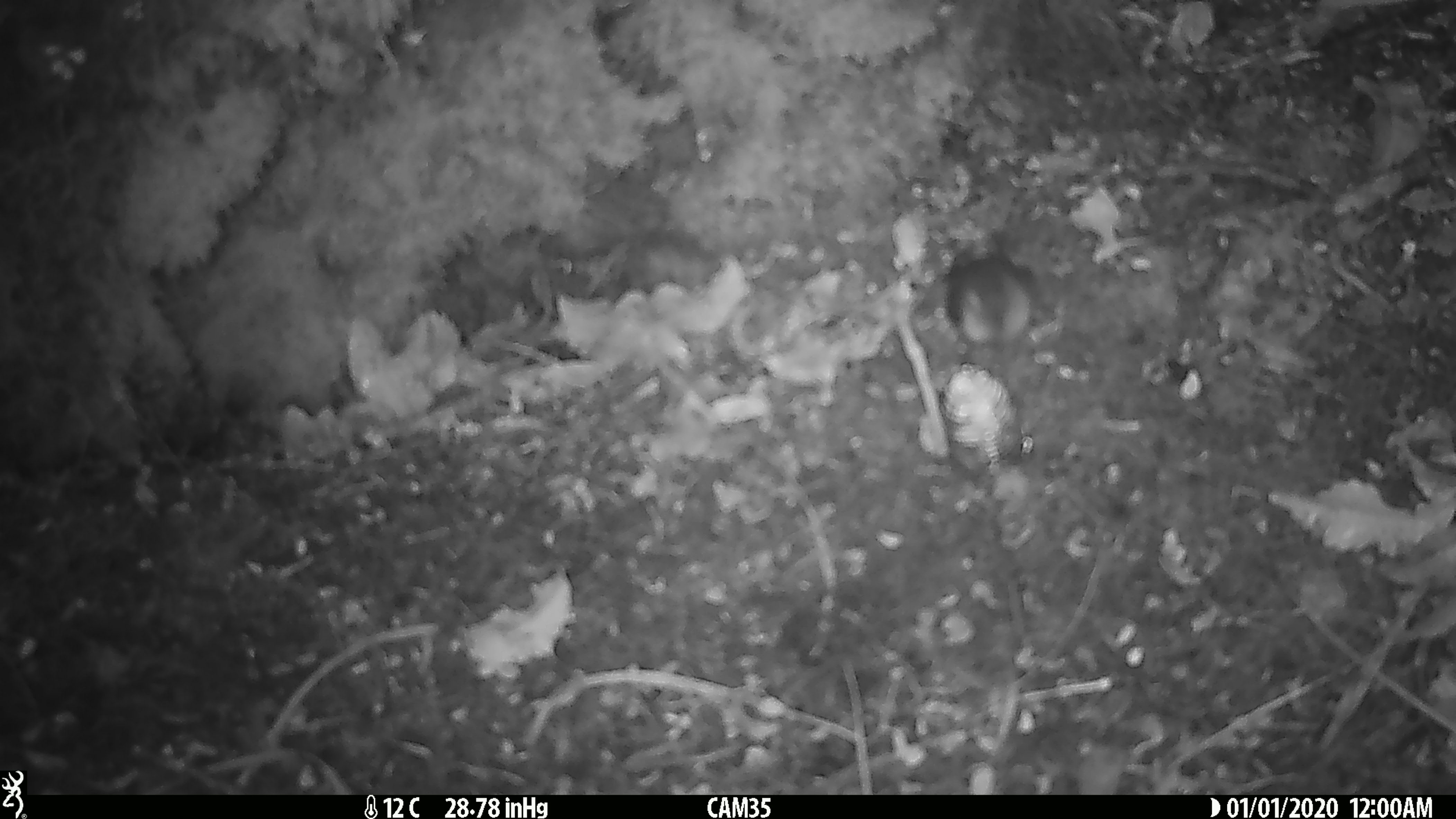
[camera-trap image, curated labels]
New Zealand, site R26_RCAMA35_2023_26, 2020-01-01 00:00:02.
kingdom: Animalia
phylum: Chordata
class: Aves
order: Passeriformes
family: Acanthisittidae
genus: Acanthisitta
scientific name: Acanthisitta chloris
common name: rifleman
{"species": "rifleman (Acanthisitta chloris)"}